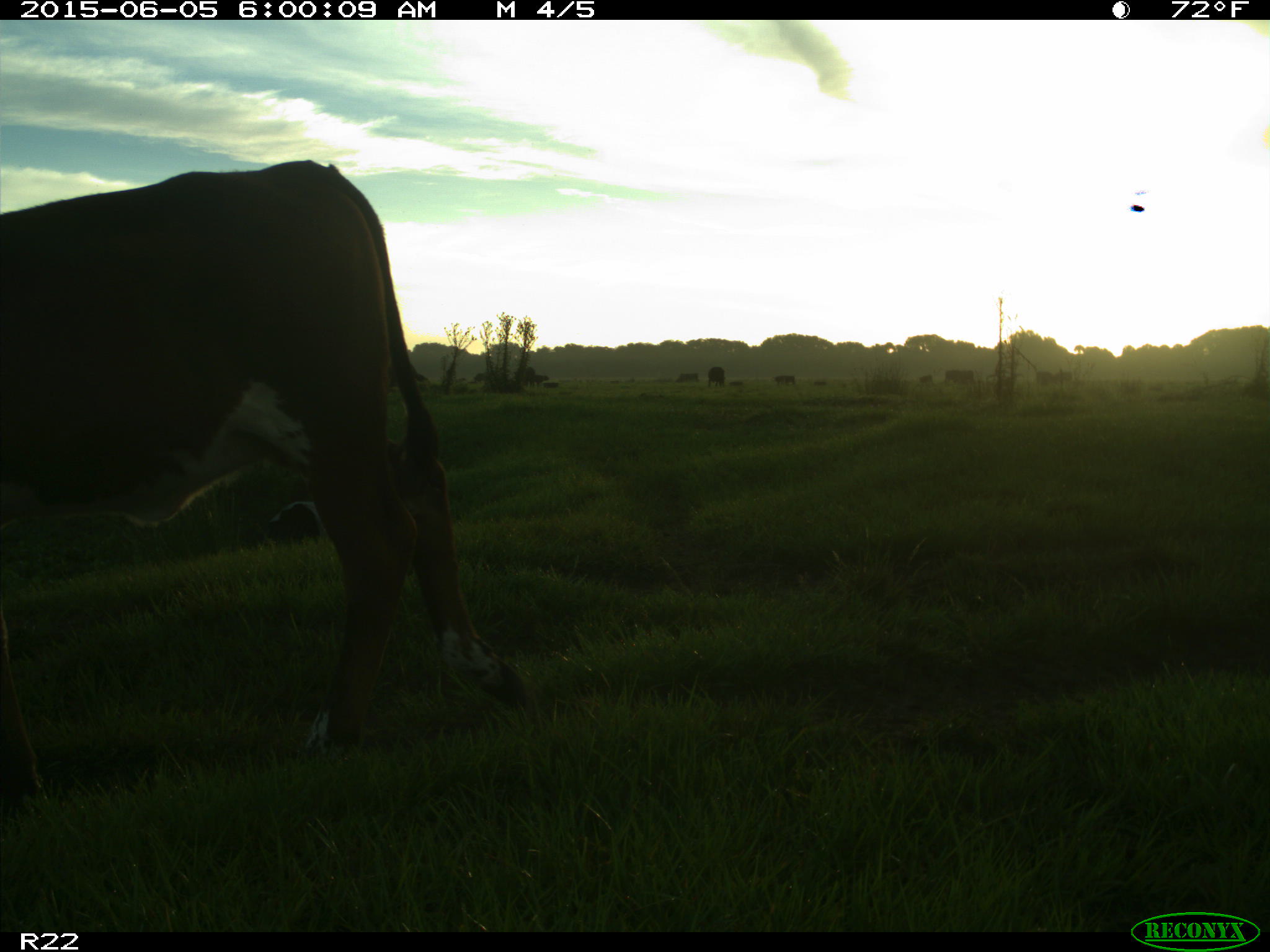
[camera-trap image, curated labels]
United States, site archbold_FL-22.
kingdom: Animalia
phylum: Chordata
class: Mammalia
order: Artiodactyla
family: Suidae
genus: Sus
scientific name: Sus scrofa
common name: wild boar